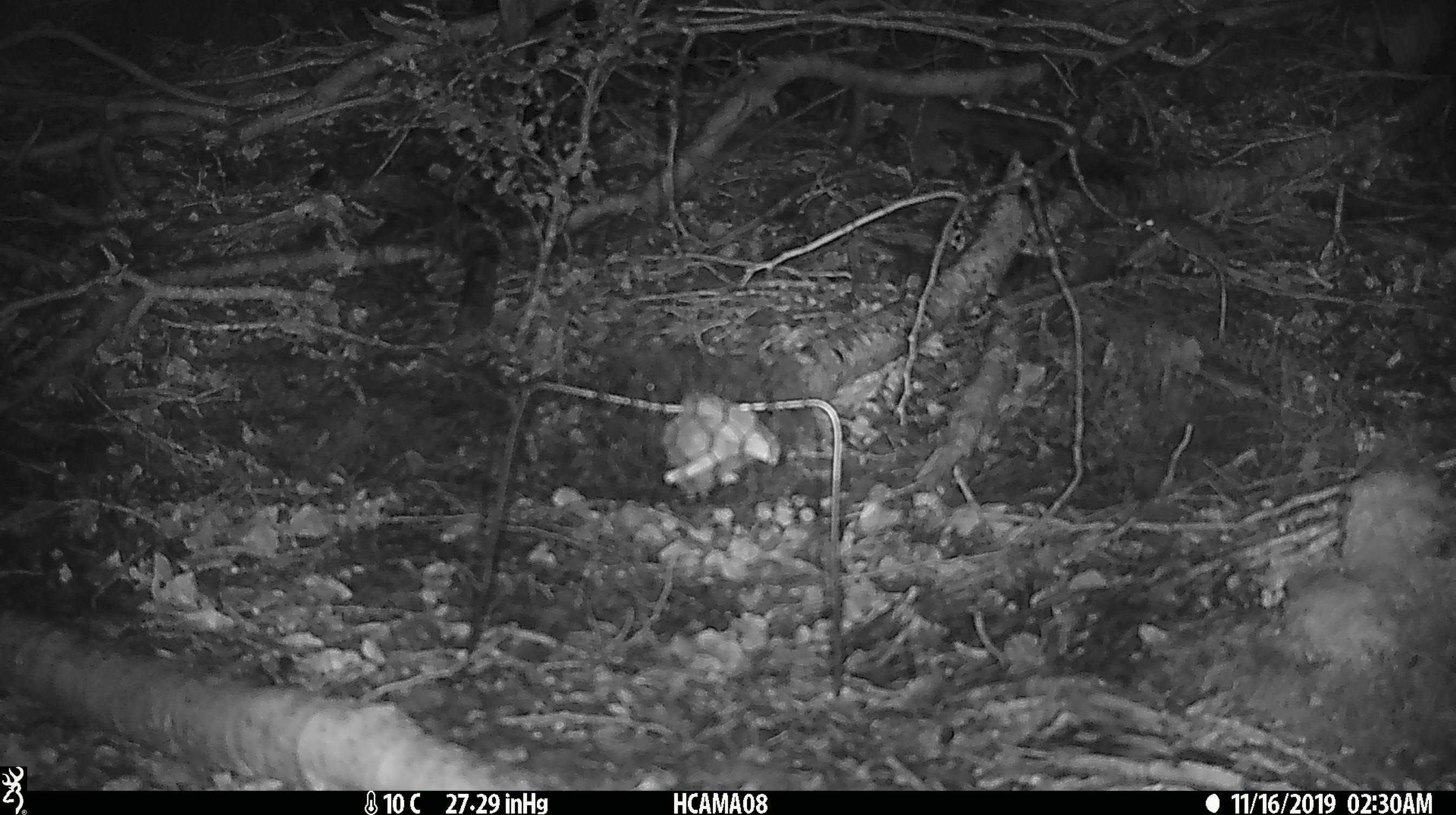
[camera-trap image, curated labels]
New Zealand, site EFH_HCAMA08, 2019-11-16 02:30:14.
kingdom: Animalia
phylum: Chordata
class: Mammalia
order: Rodentia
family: Muridae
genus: Mus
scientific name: Mus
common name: mouse